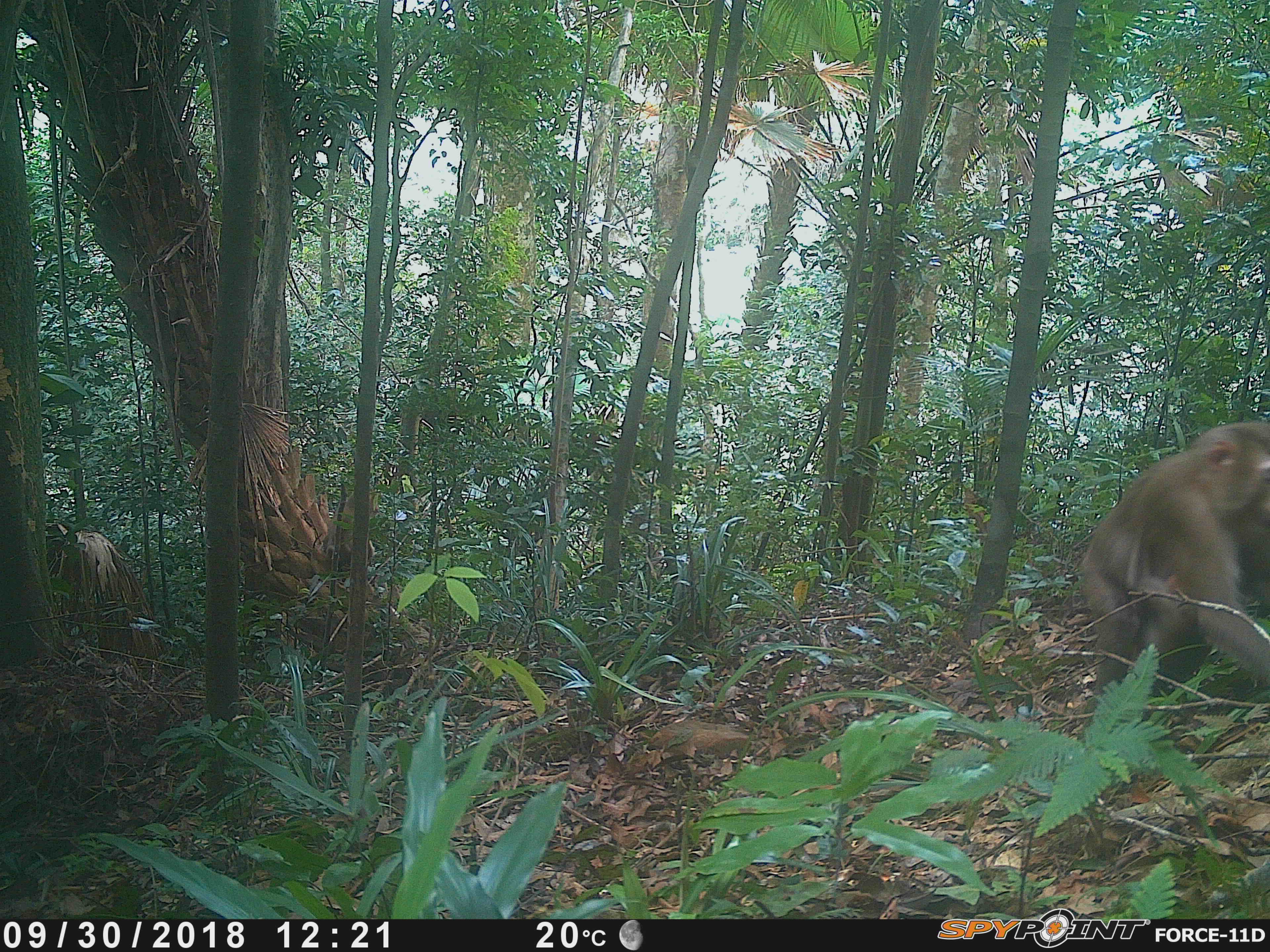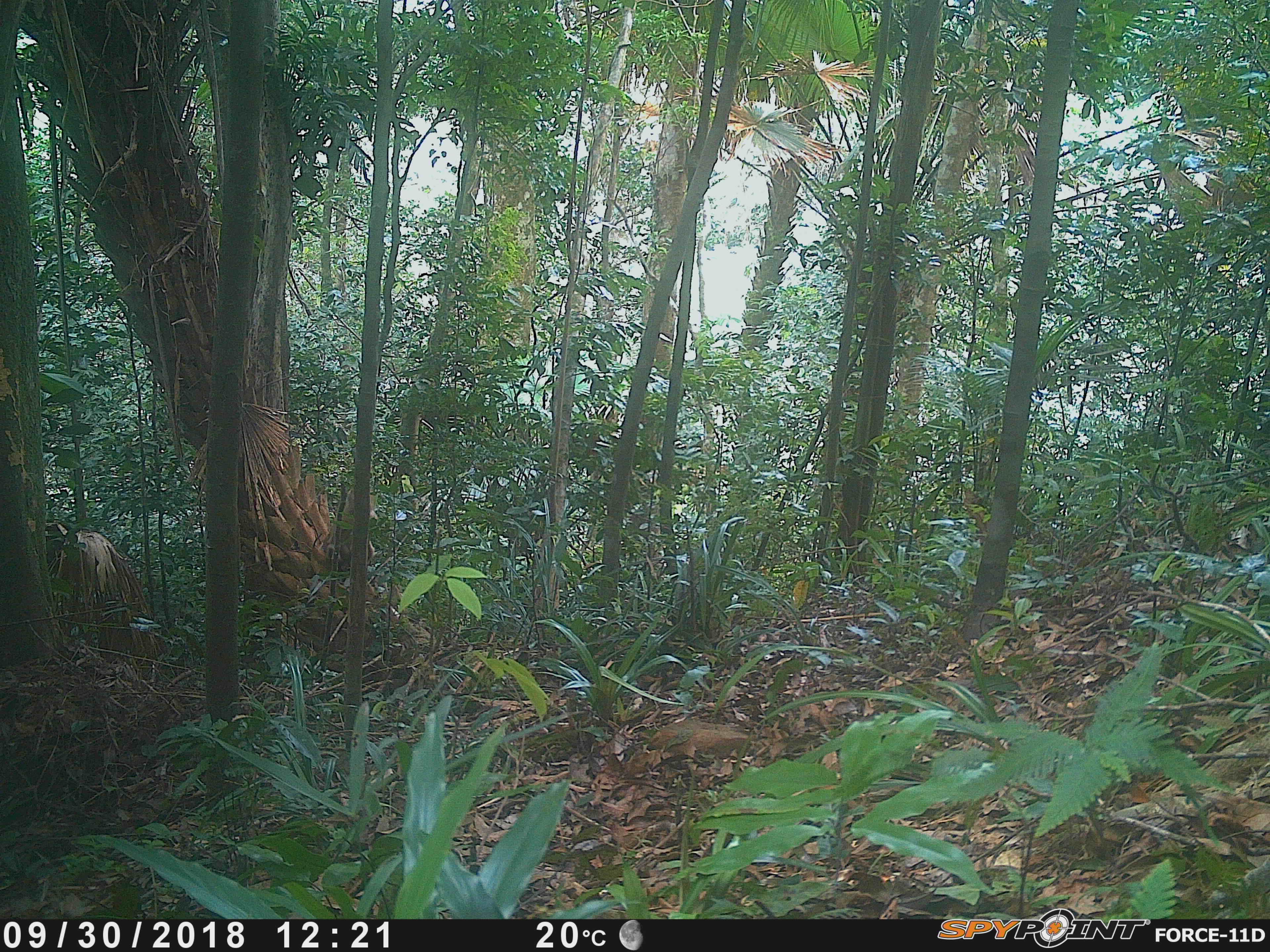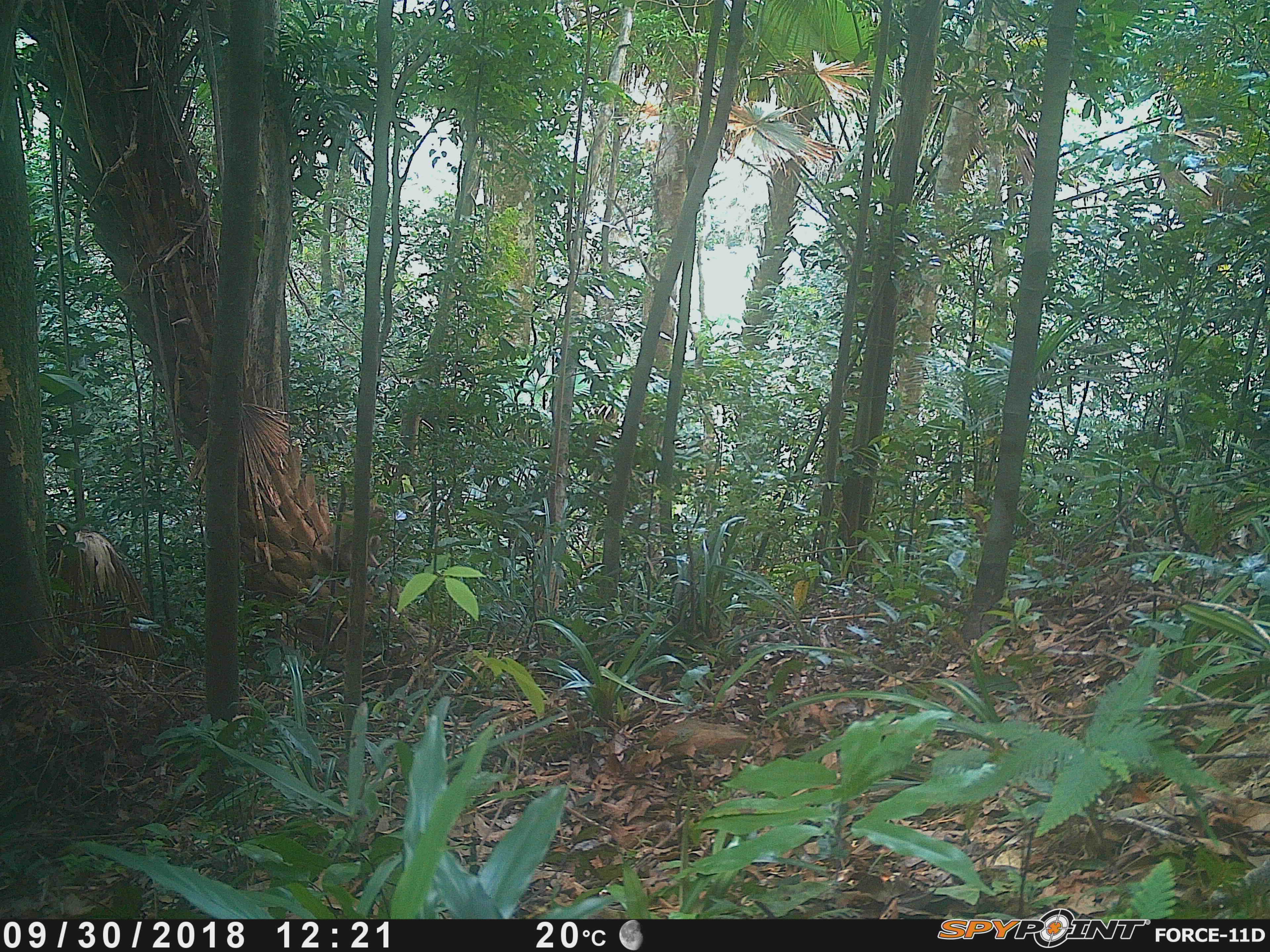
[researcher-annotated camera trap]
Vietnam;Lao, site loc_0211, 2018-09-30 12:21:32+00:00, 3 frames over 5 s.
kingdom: Animalia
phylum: Chordata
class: Mammalia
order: Primates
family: Cercopithecidae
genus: Macaca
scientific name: Macaca nemestrina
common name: pig-tailed macaque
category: pig tailed macaque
Pig tailed macaque (pig-tailed macaque) (Macaca nemestrina). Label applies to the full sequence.